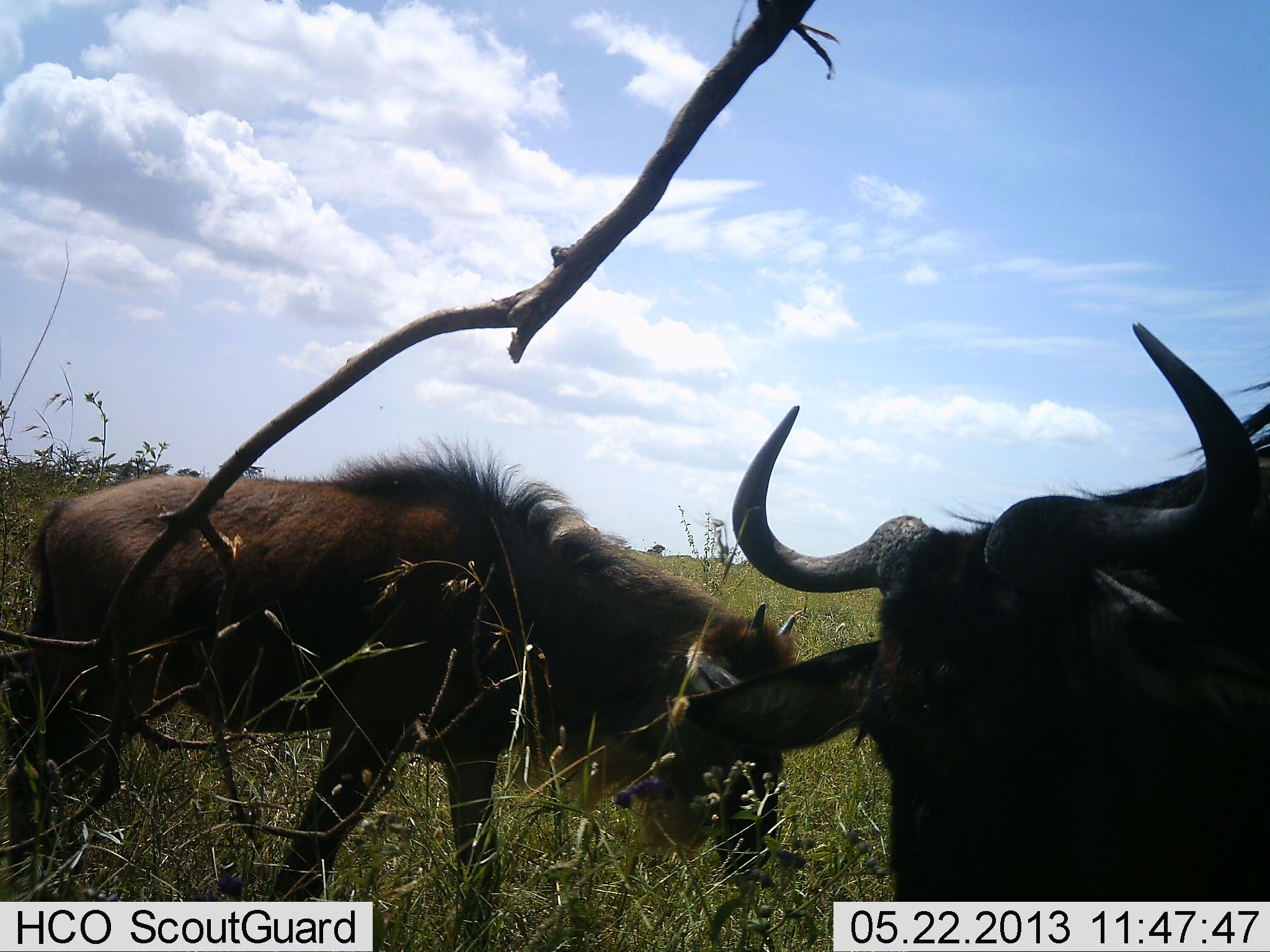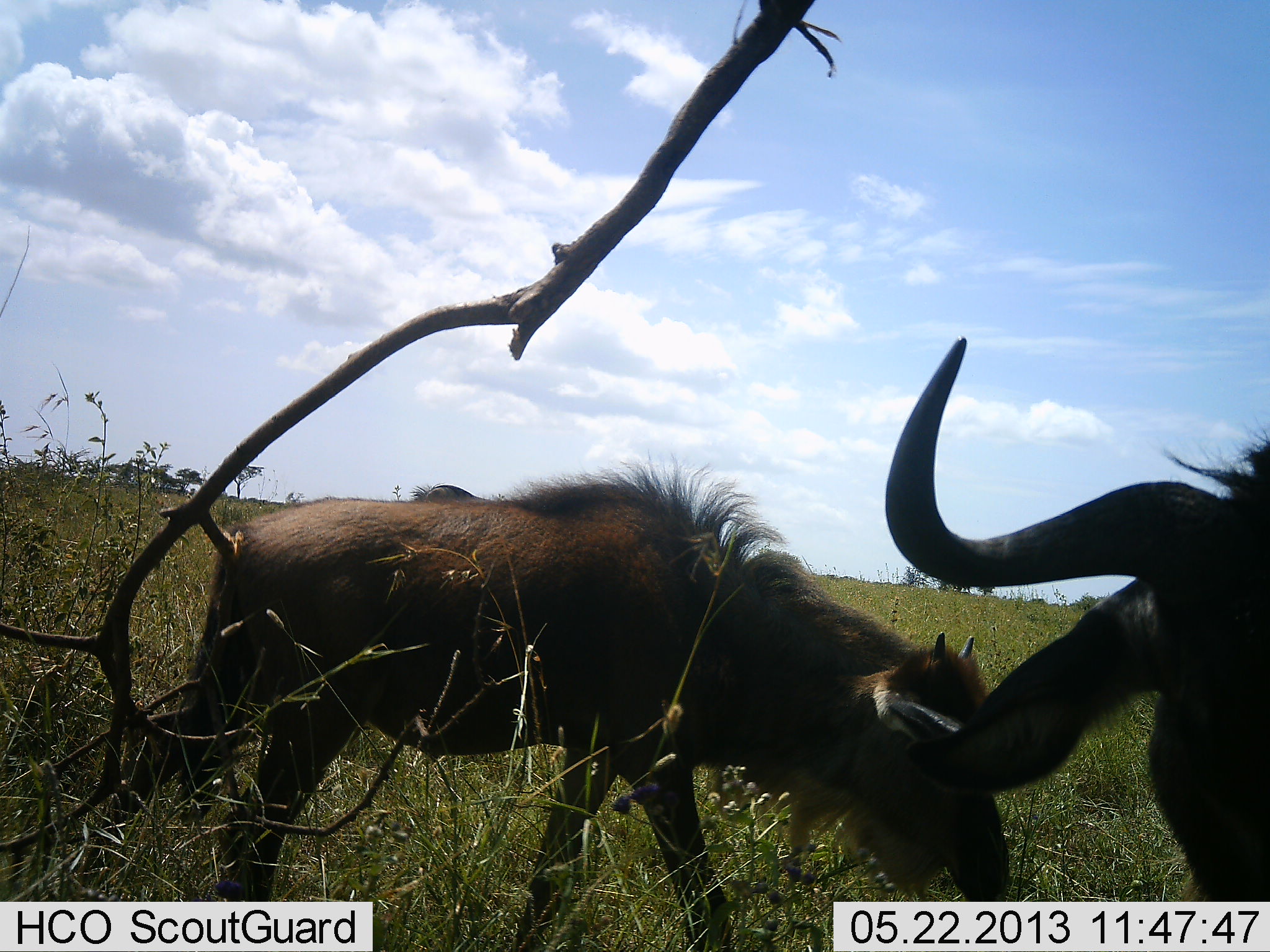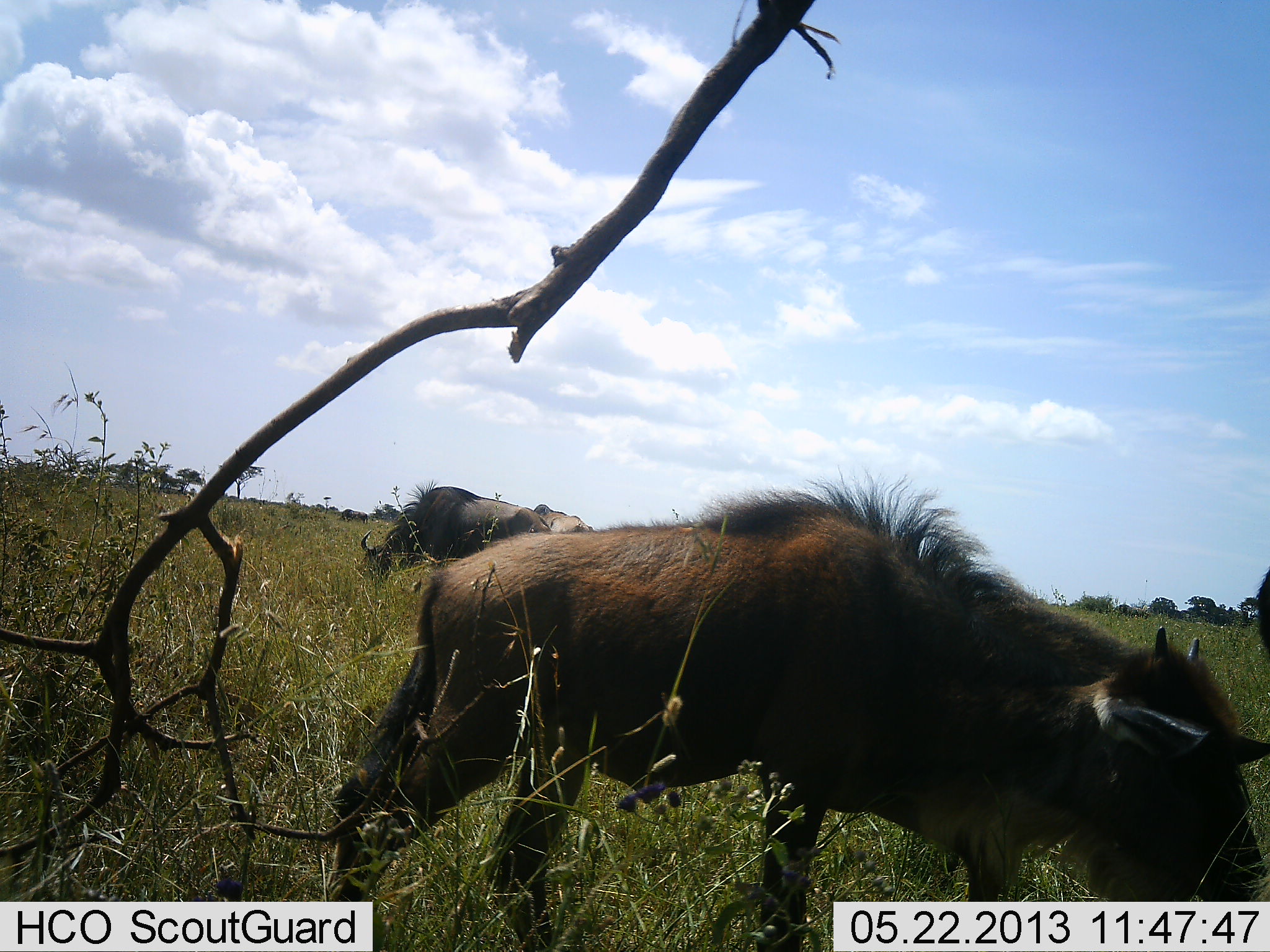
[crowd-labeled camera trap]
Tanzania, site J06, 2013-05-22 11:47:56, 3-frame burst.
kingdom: Animalia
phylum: Chordata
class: Mammalia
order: Artiodactyla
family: Bovidae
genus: Connochaetes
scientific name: Connochaetes taurinus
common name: blue wildebeest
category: wildebeest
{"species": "wildebeest (blue wildebeest) (Connochaetes taurinus)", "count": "3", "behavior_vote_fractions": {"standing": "30%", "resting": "0%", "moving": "62%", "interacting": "3%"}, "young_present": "55%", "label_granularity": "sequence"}